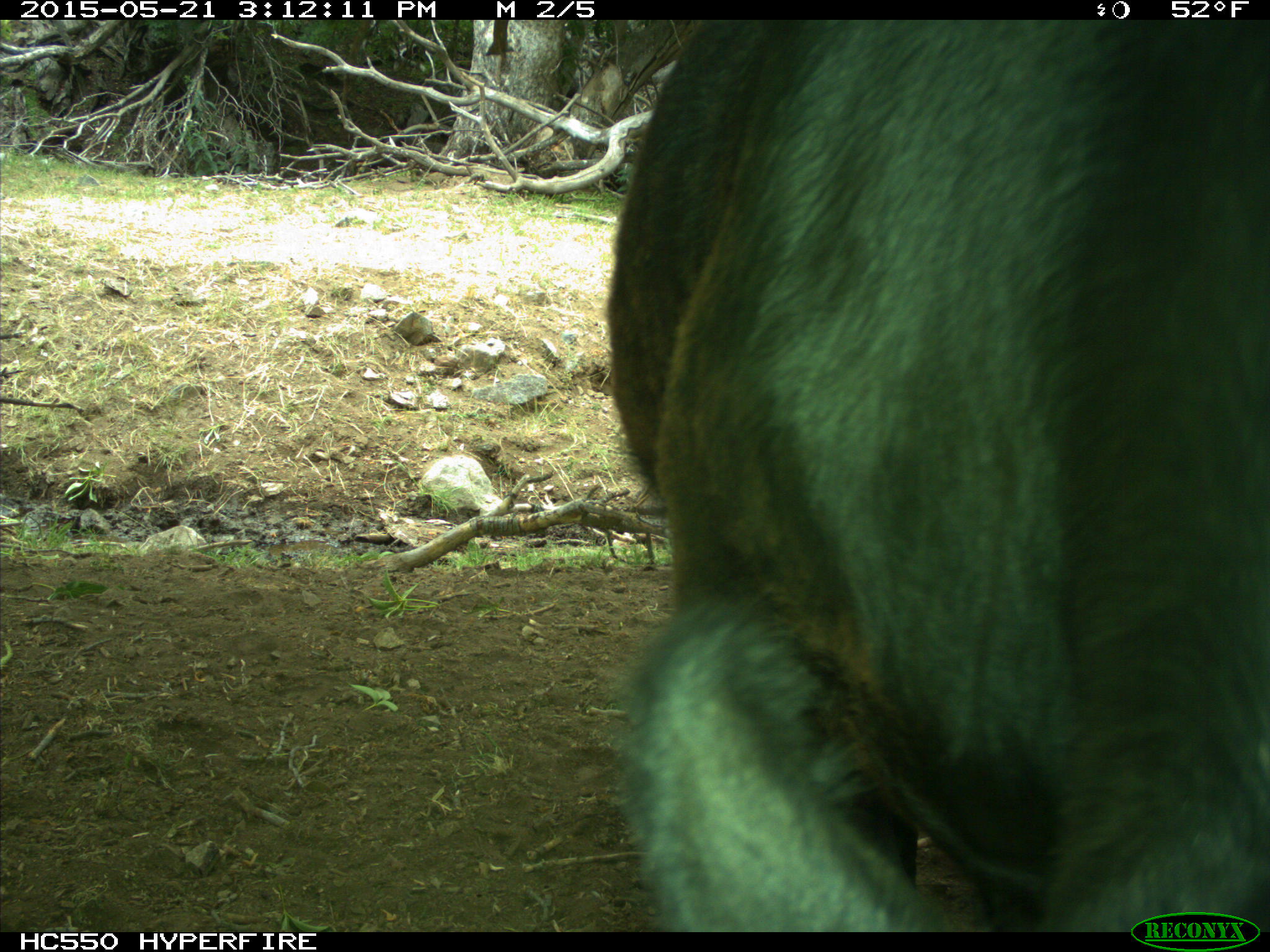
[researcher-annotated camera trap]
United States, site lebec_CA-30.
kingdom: Animalia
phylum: Chordata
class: Mammalia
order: Artiodactyla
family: Bovidae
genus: Bos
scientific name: Bos taurus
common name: domestic cow